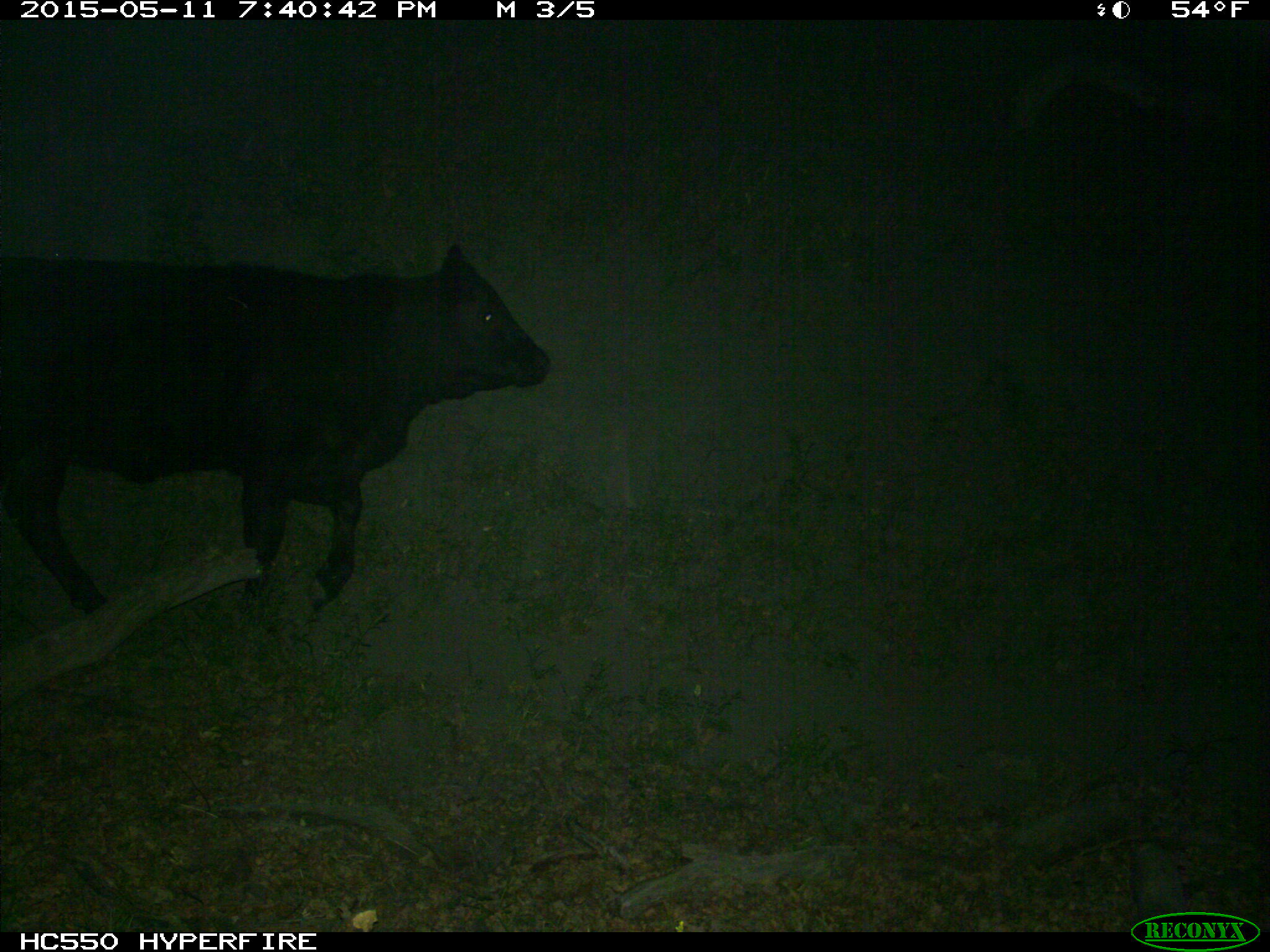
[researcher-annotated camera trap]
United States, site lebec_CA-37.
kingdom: Animalia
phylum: Chordata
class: Mammalia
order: Artiodactyla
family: Bovidae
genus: Bos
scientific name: Bos taurus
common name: domestic cow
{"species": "Bos taurus (domestic cow)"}